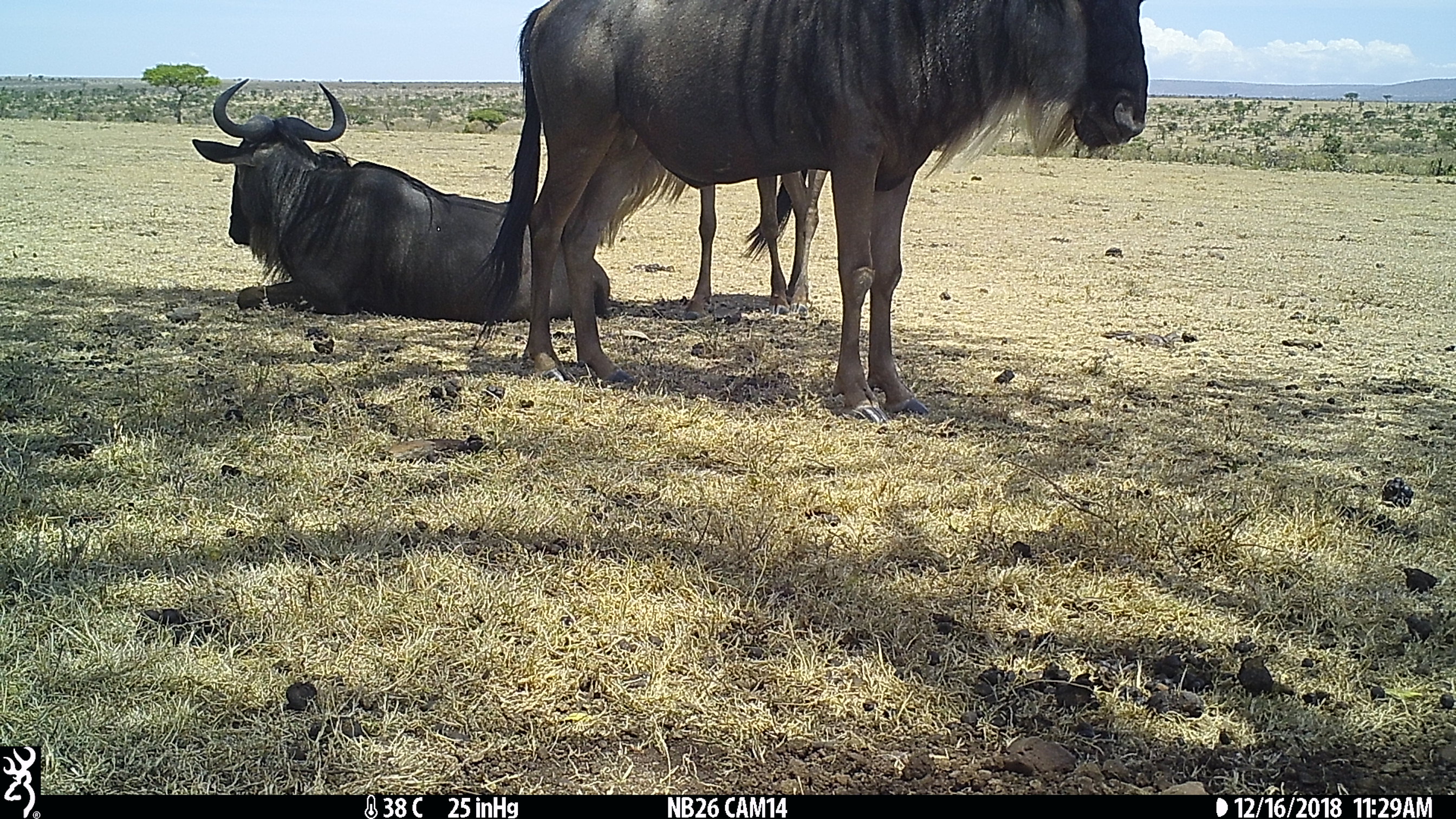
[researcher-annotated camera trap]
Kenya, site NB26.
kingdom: Animalia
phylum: Chordata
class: Mammalia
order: Artiodactyla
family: Bovidae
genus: Connochaetes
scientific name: Connochaetes taurinus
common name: blue wildebeest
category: wildebeest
Wildebeest (blue wildebeest) (Connochaetes taurinus).